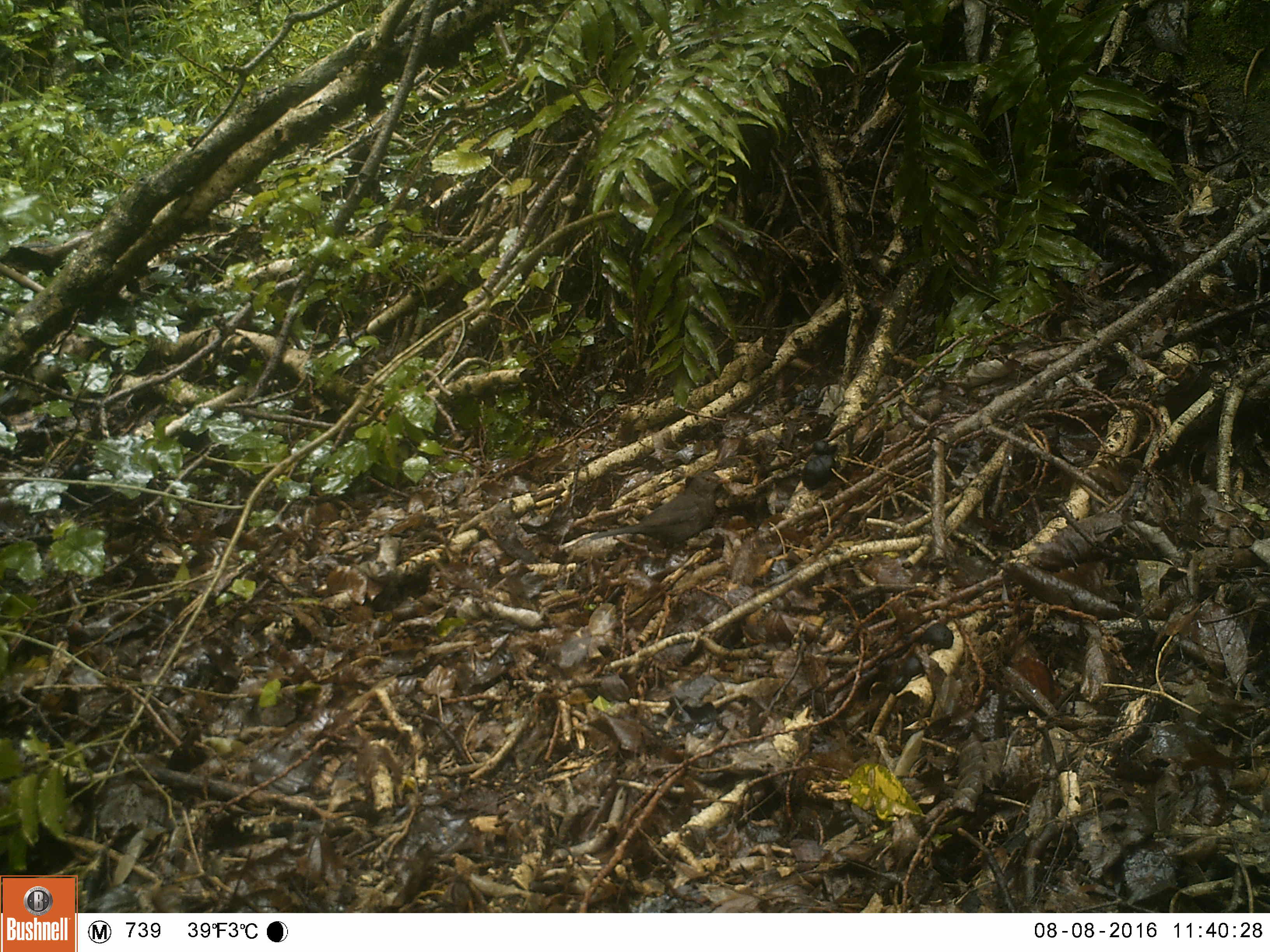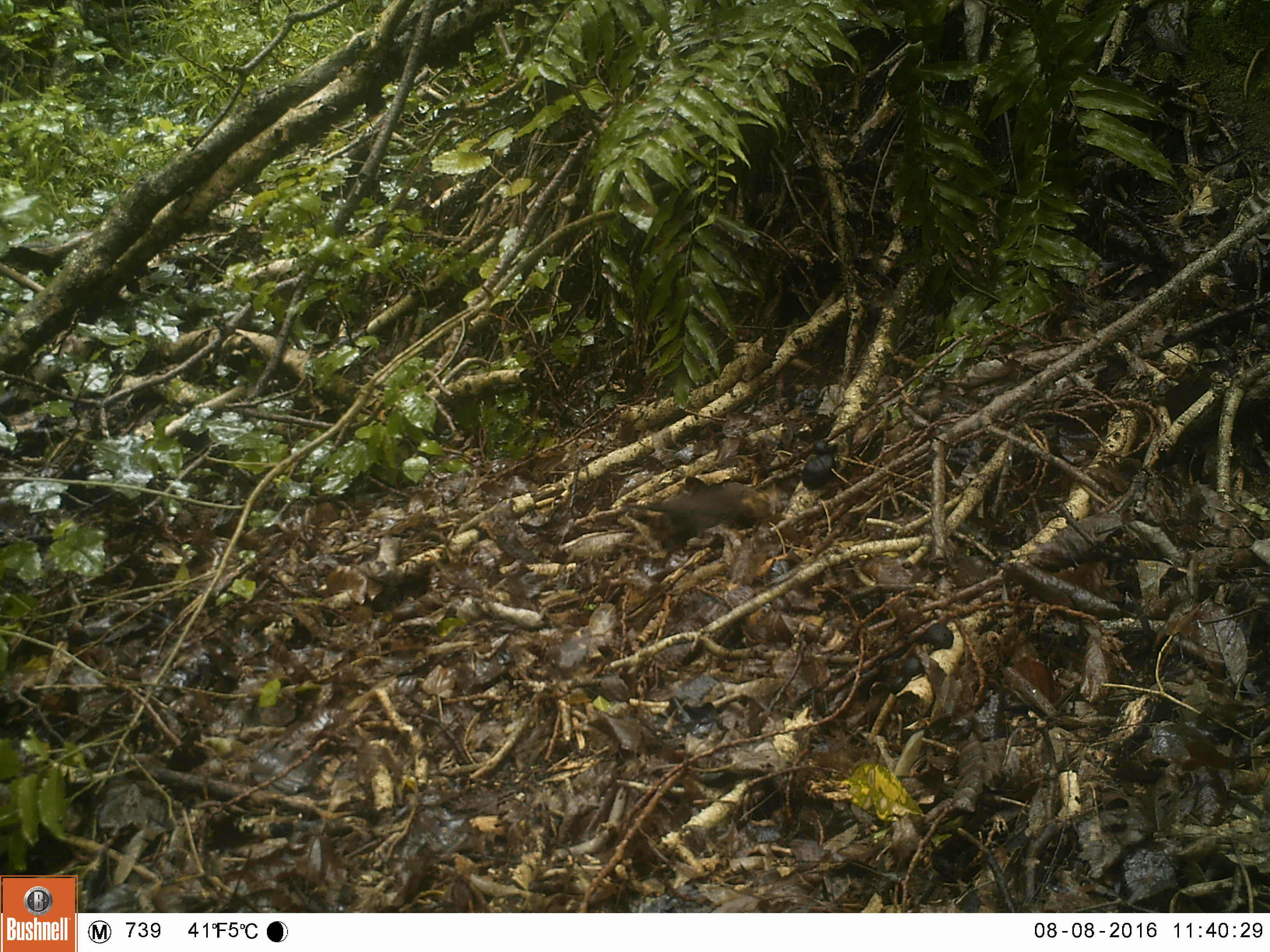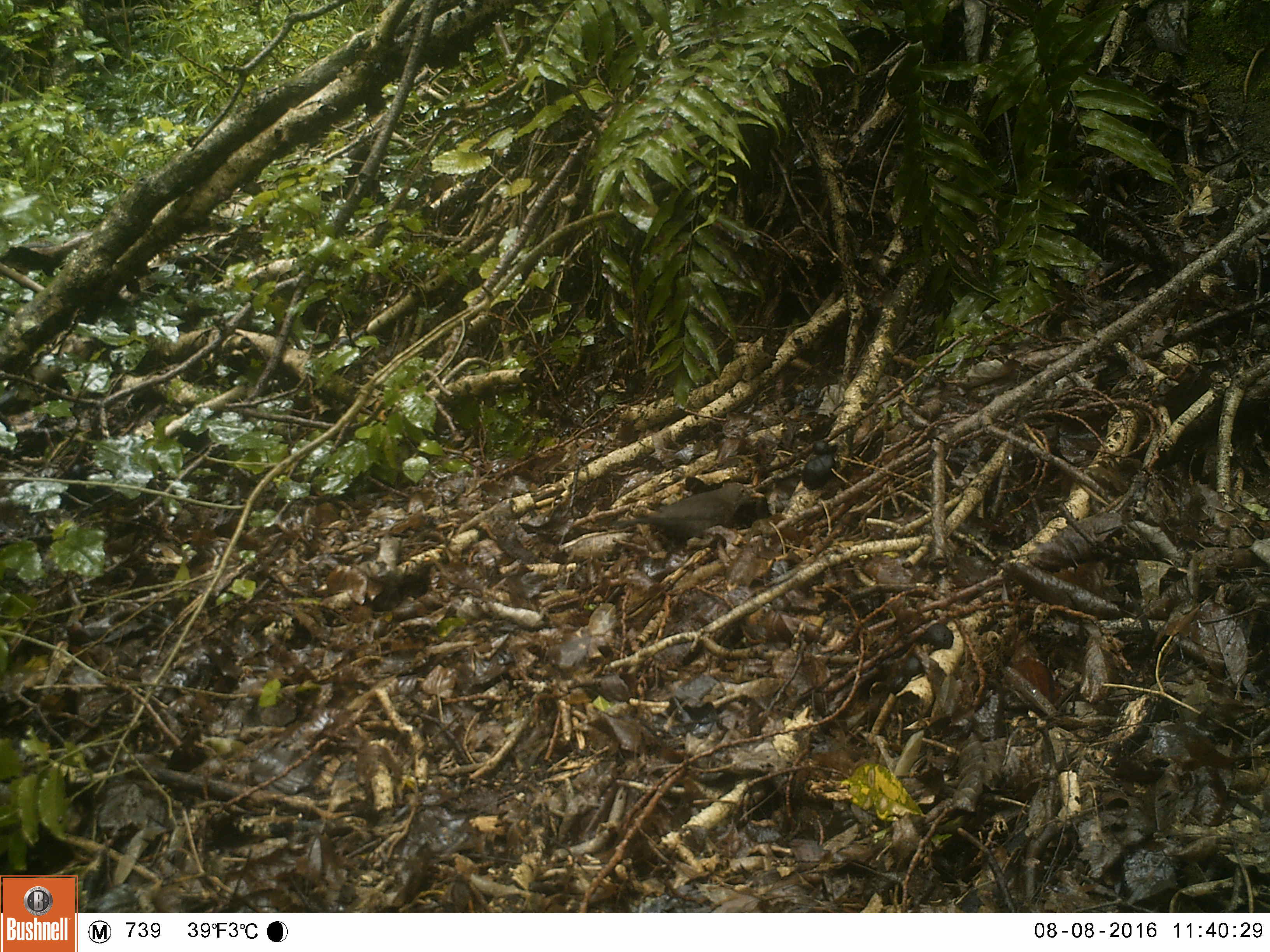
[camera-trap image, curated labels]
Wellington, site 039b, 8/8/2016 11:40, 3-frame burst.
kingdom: Animalia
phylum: Chordata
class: Aves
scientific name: Aves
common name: bird